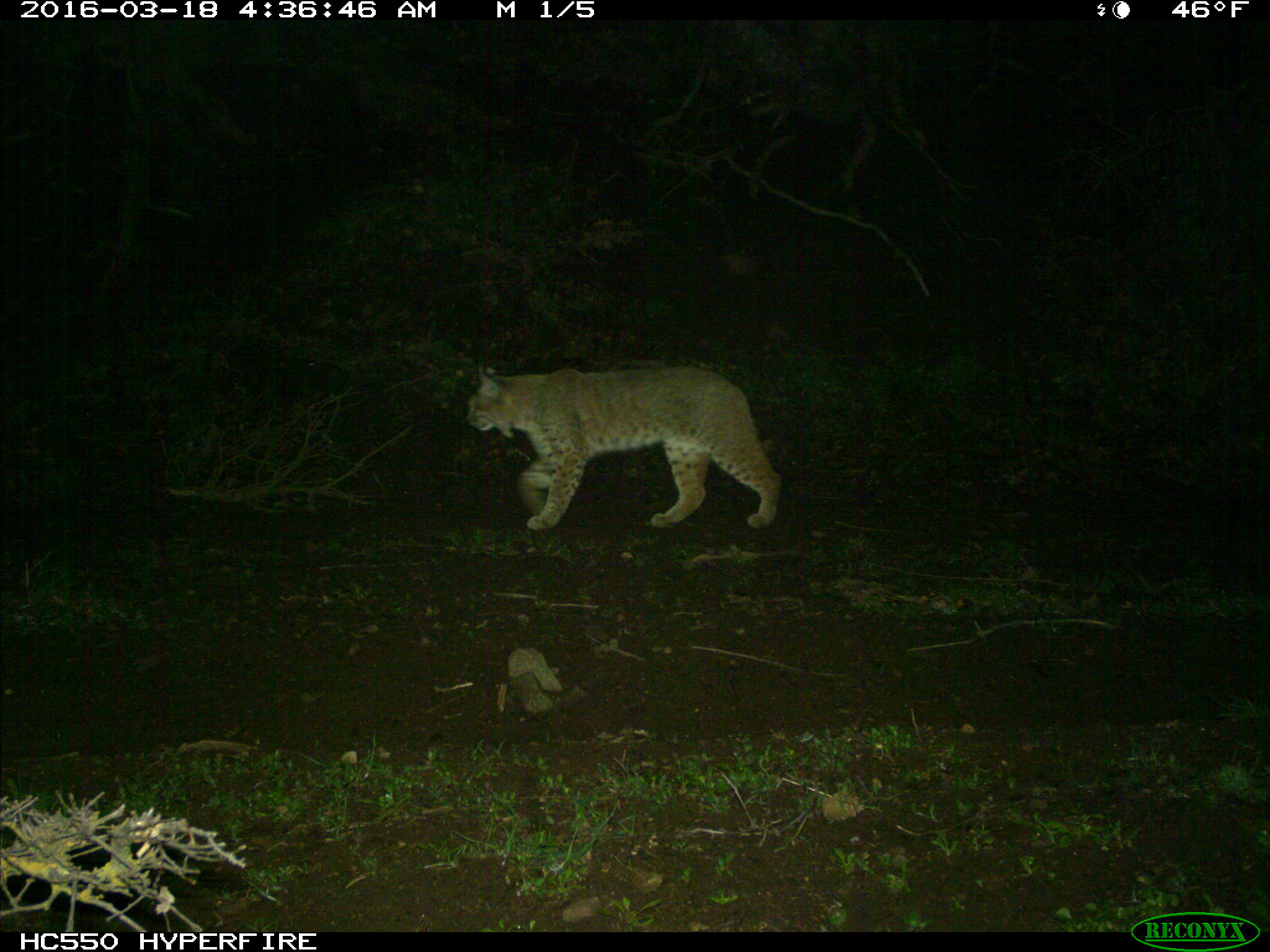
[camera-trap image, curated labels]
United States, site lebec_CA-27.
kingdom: Animalia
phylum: Chordata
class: Mammalia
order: Carnivora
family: Felidae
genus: Lynx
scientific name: Lynx rufus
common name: bobcat